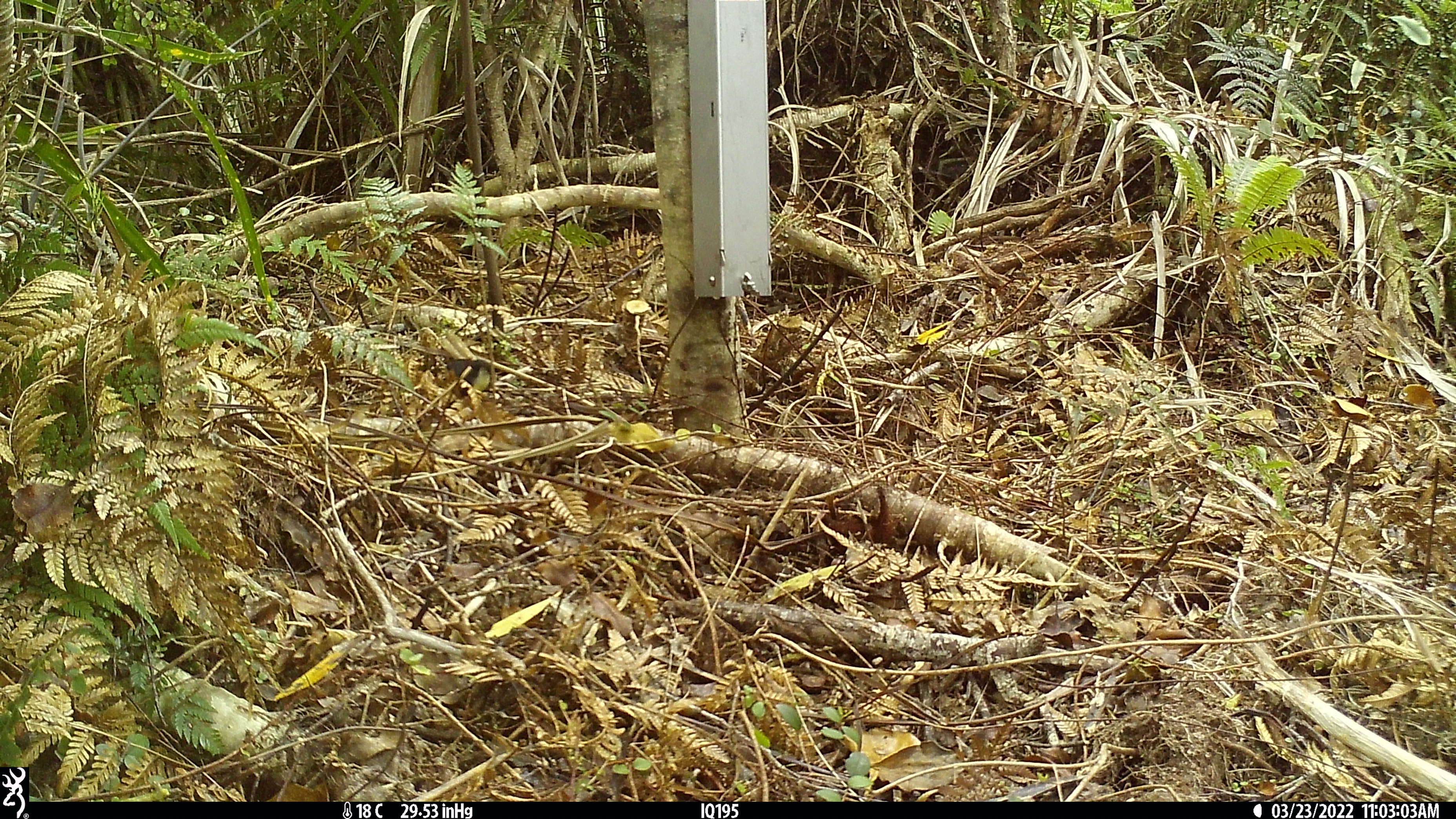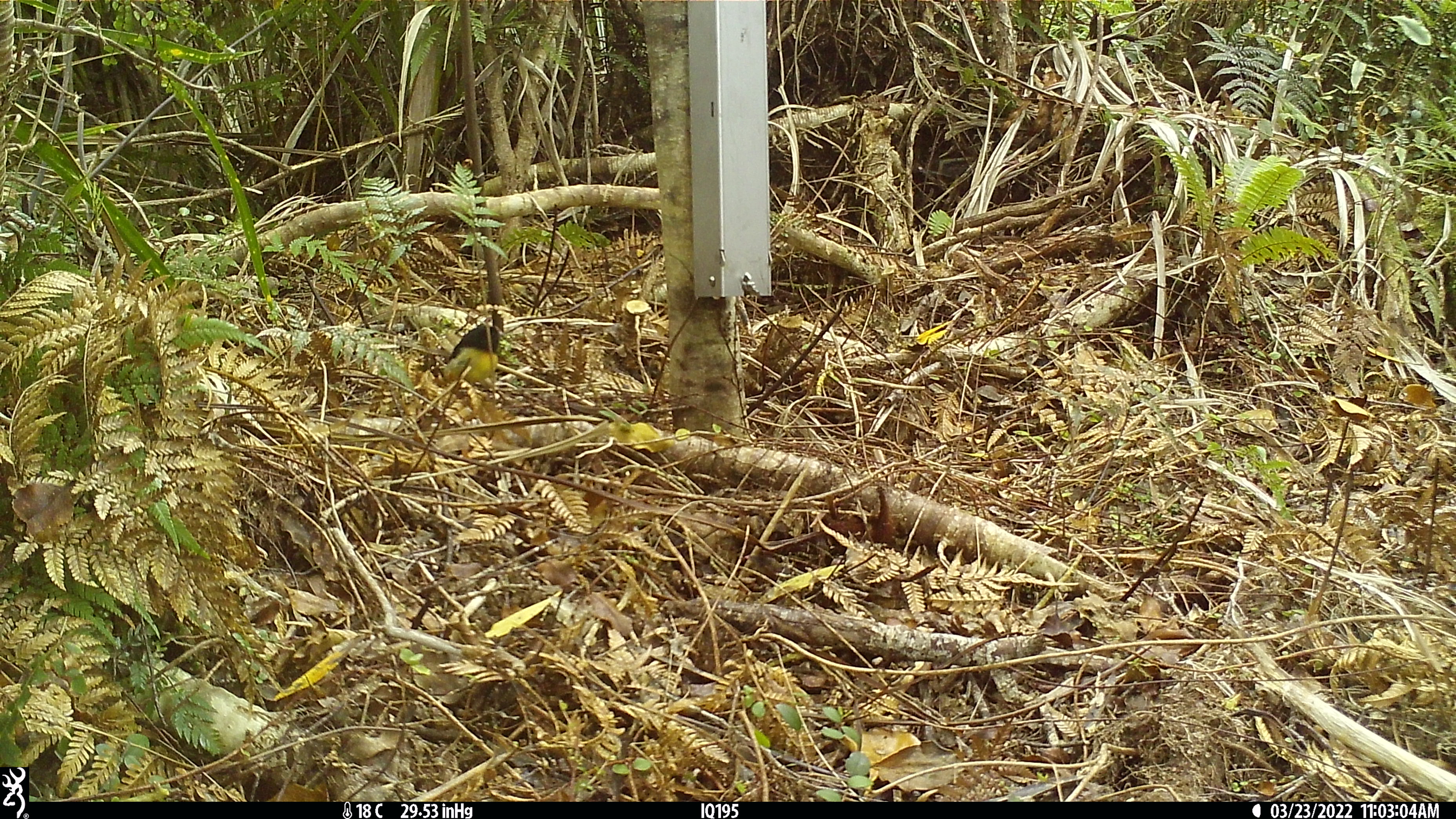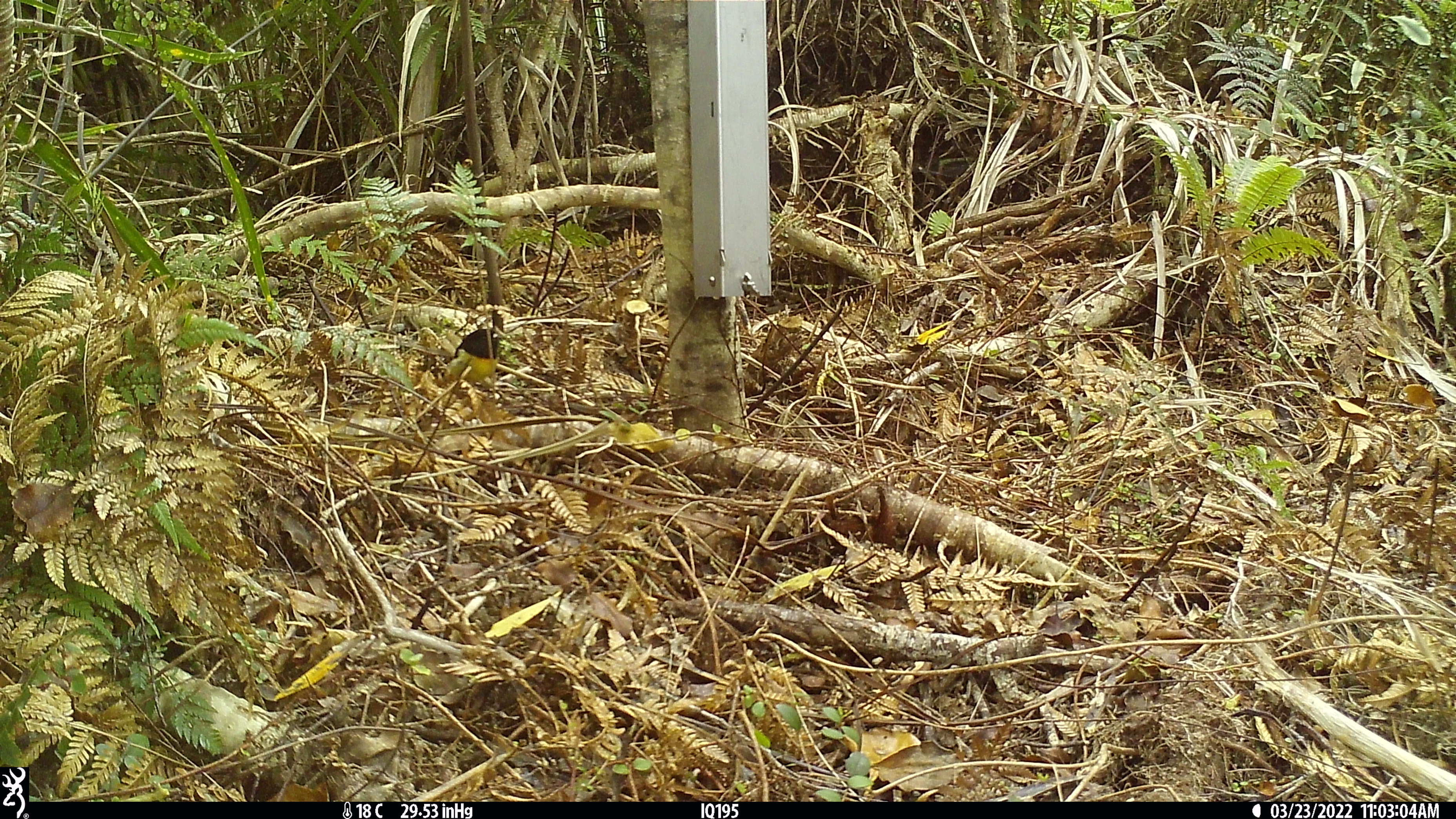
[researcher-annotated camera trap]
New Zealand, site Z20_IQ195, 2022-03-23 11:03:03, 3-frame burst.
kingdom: Animalia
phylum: Chordata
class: Aves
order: Passeriformes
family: Petroicidae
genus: Petroica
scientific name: Petroica macrocephala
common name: tomtit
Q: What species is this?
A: Tomtit (Petroica macrocephala).